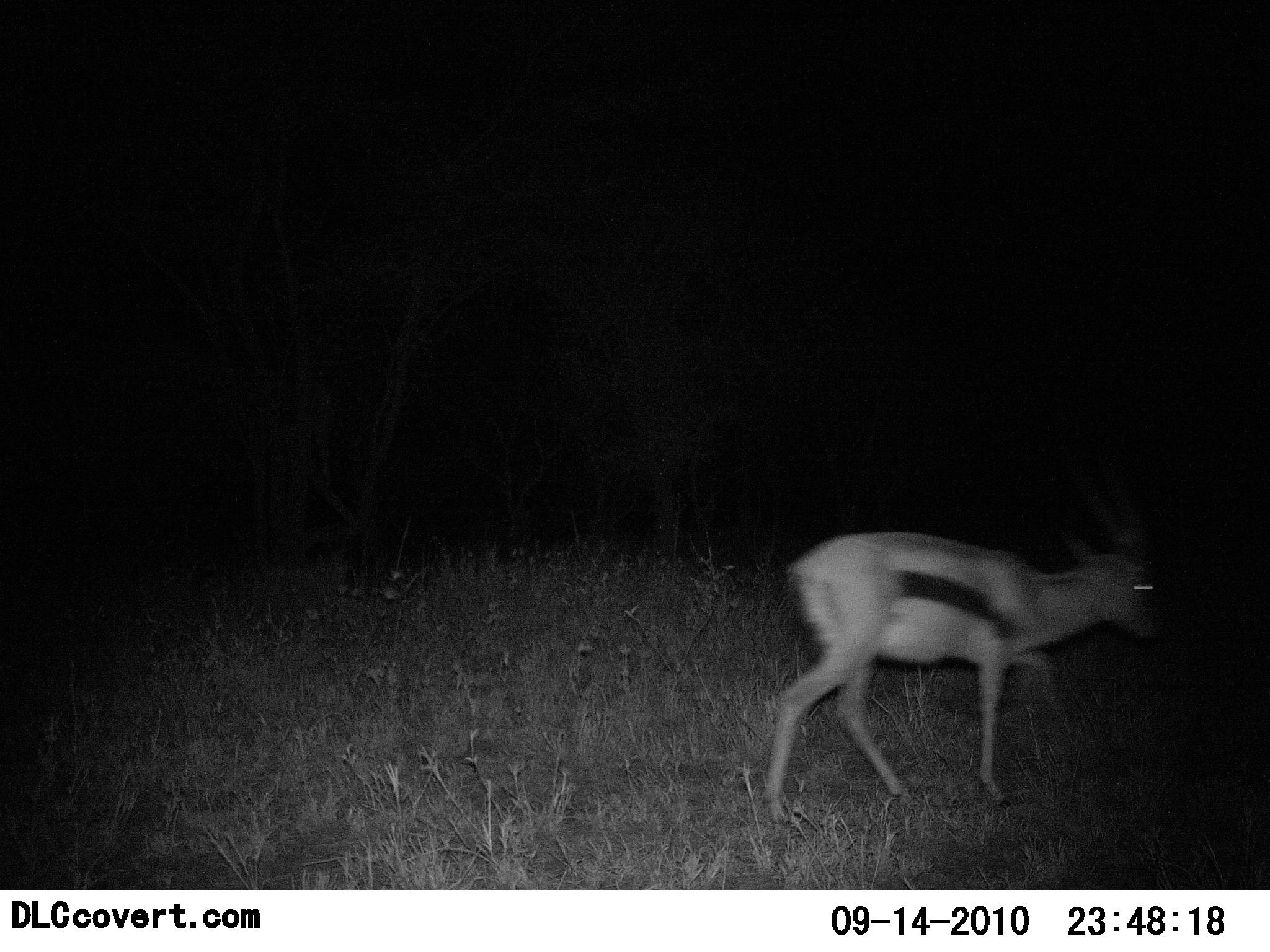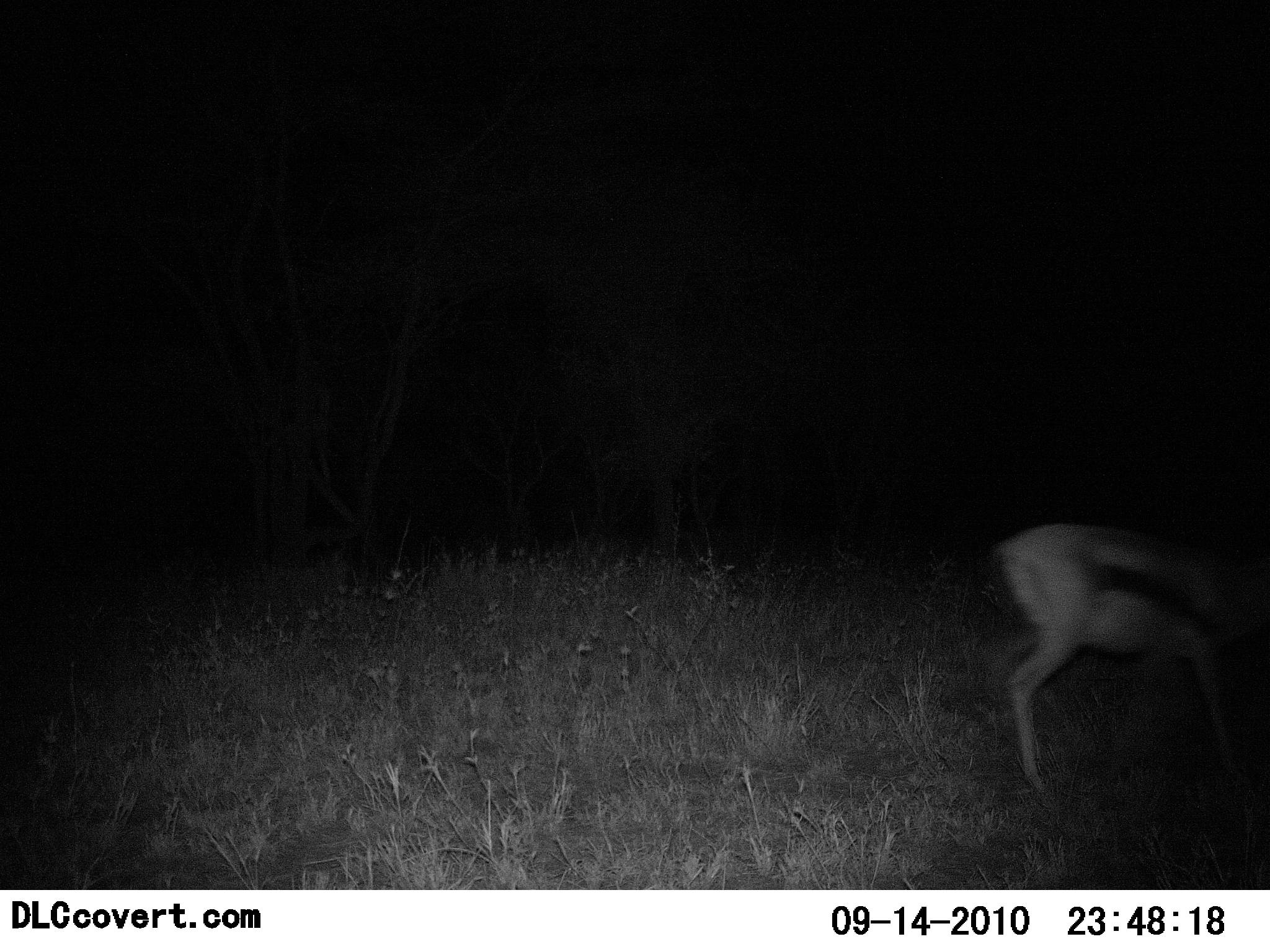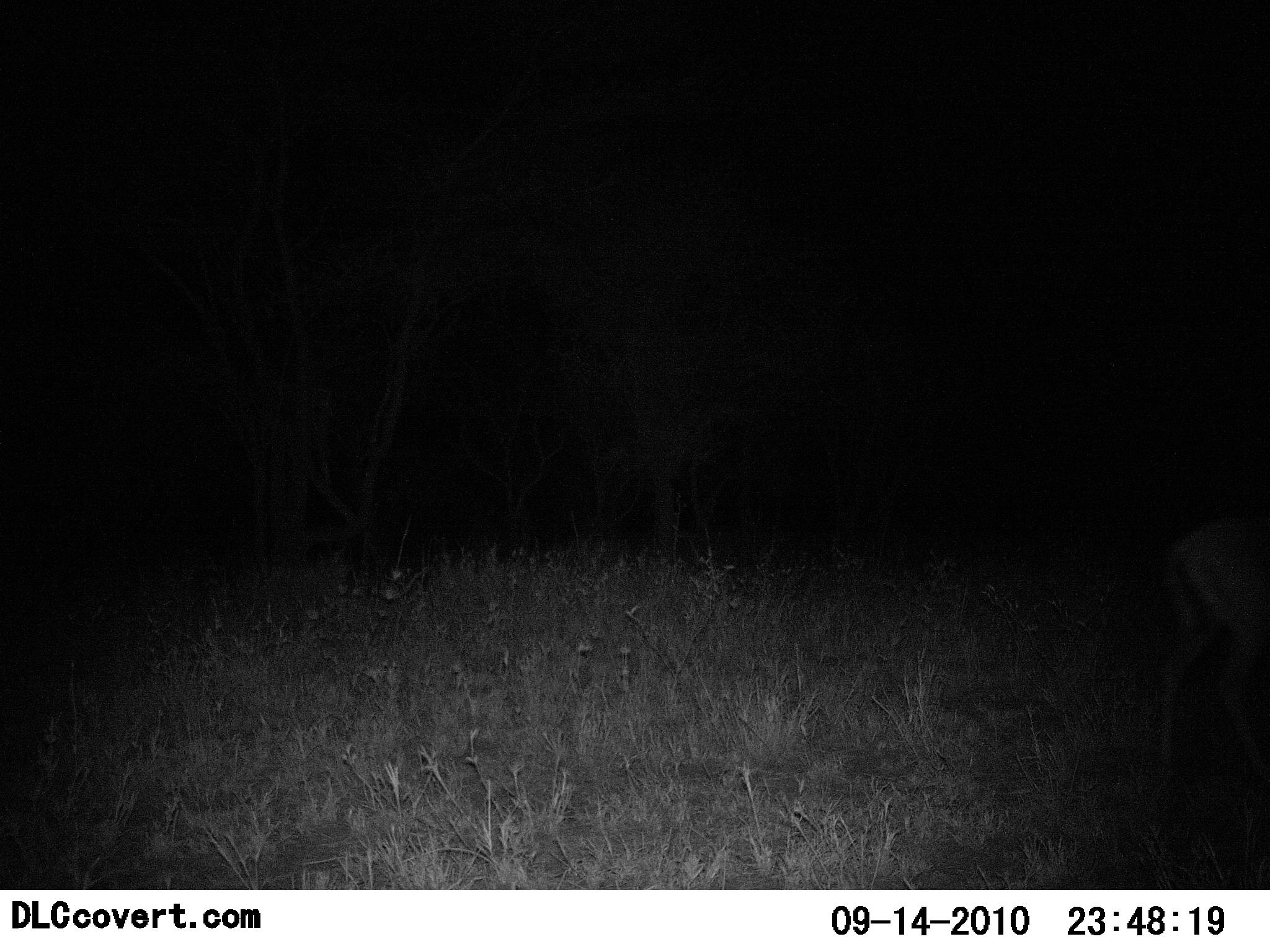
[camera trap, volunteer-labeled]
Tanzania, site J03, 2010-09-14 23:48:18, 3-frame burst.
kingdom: Animalia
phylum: Chordata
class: Mammalia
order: Artiodactyla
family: Bovidae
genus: Eudorcas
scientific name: Eudorcas thomsonii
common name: thomson's gazelle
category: gazellethomsons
Gazellethomsons (thomson's gazelle) (Eudorcas thomsonii), count 1. Behavior (volunteer vote fractions): standing 9%, resting 0%, moving 91%, interacting 0%. Young present (vote fraction): 0%. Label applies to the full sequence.